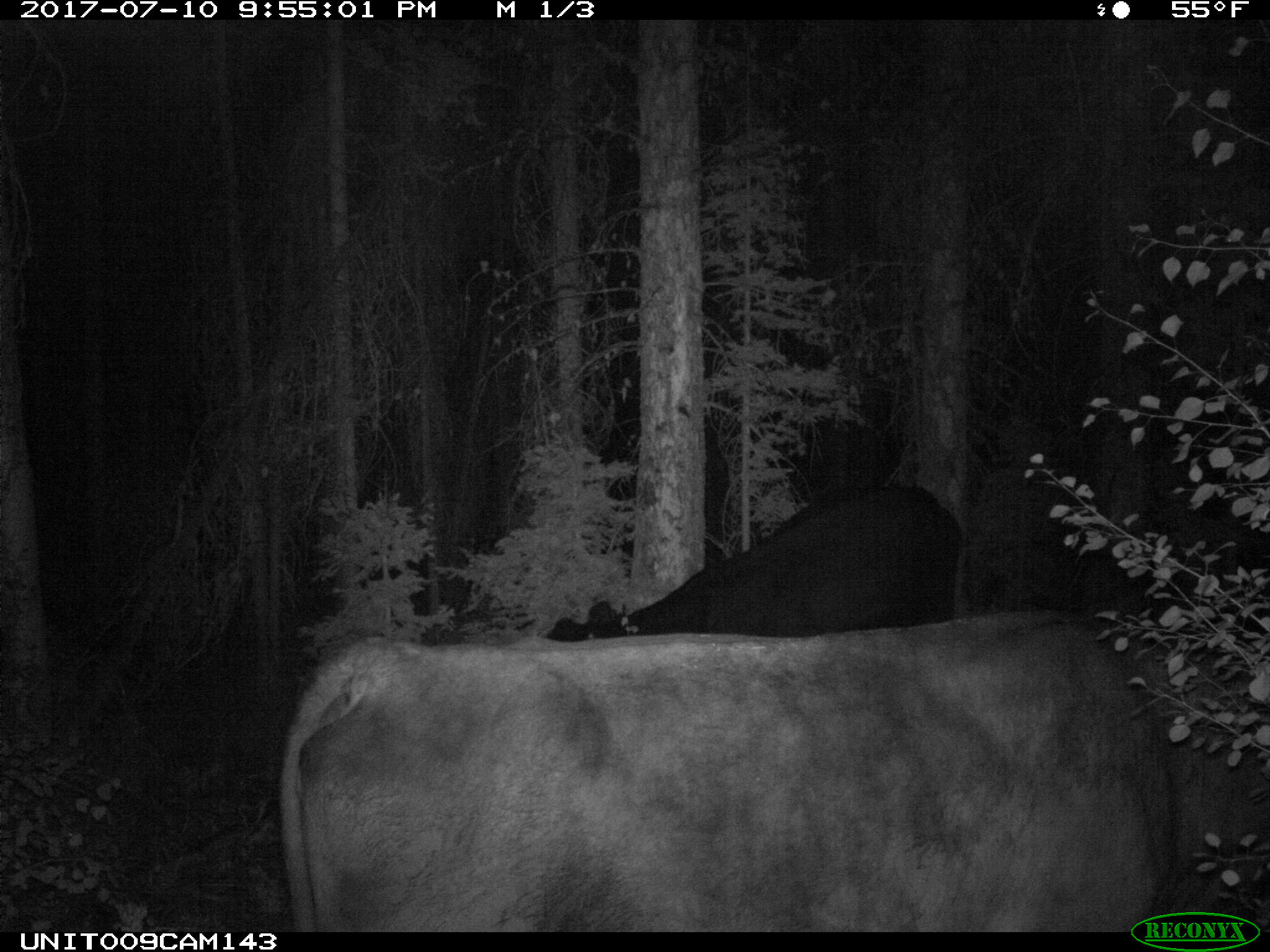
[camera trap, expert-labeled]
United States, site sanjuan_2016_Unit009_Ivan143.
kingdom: Animalia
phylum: Chordata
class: Mammalia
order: Artiodactyla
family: Bovidae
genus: Bos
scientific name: Bos taurus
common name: domestic cow